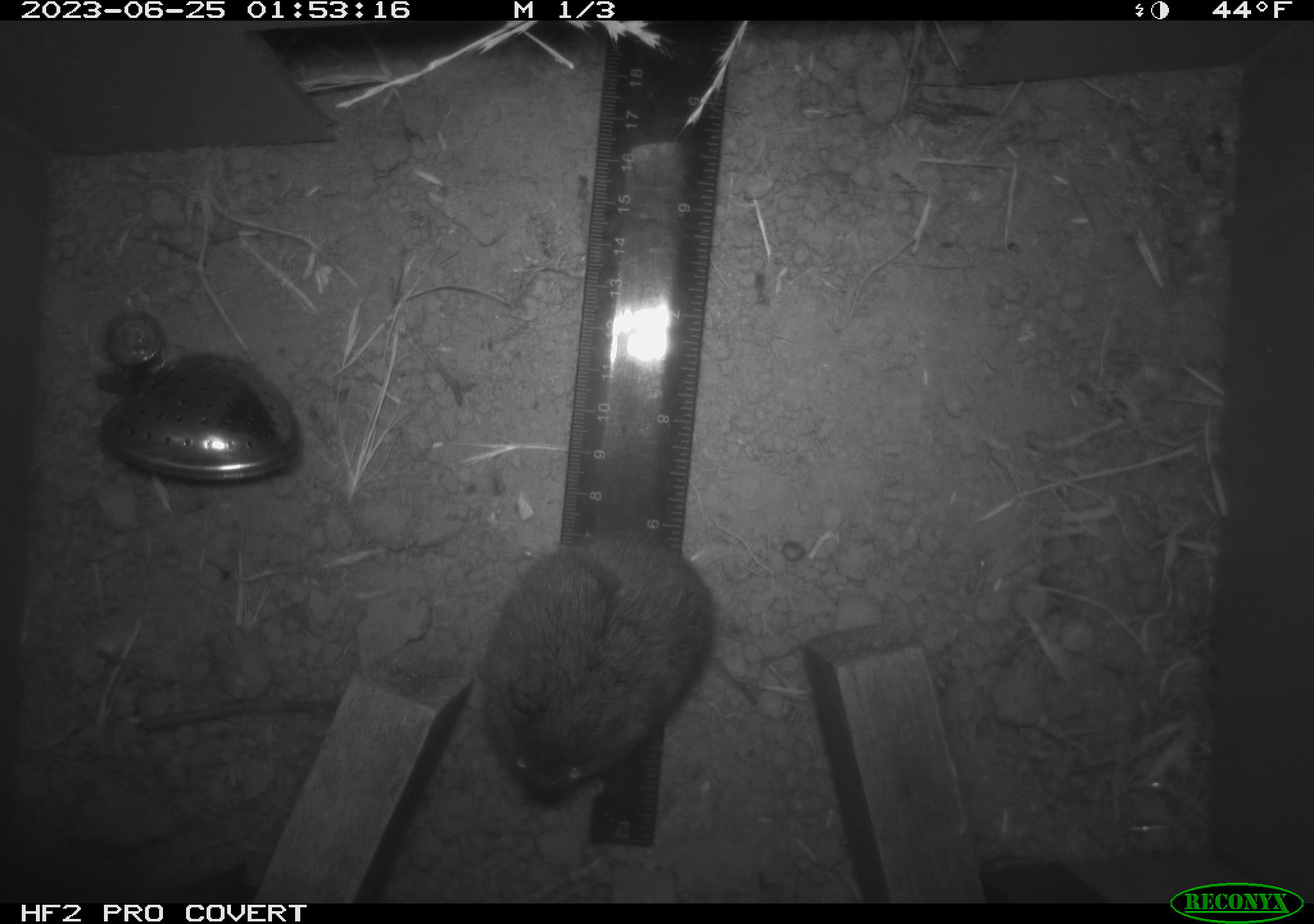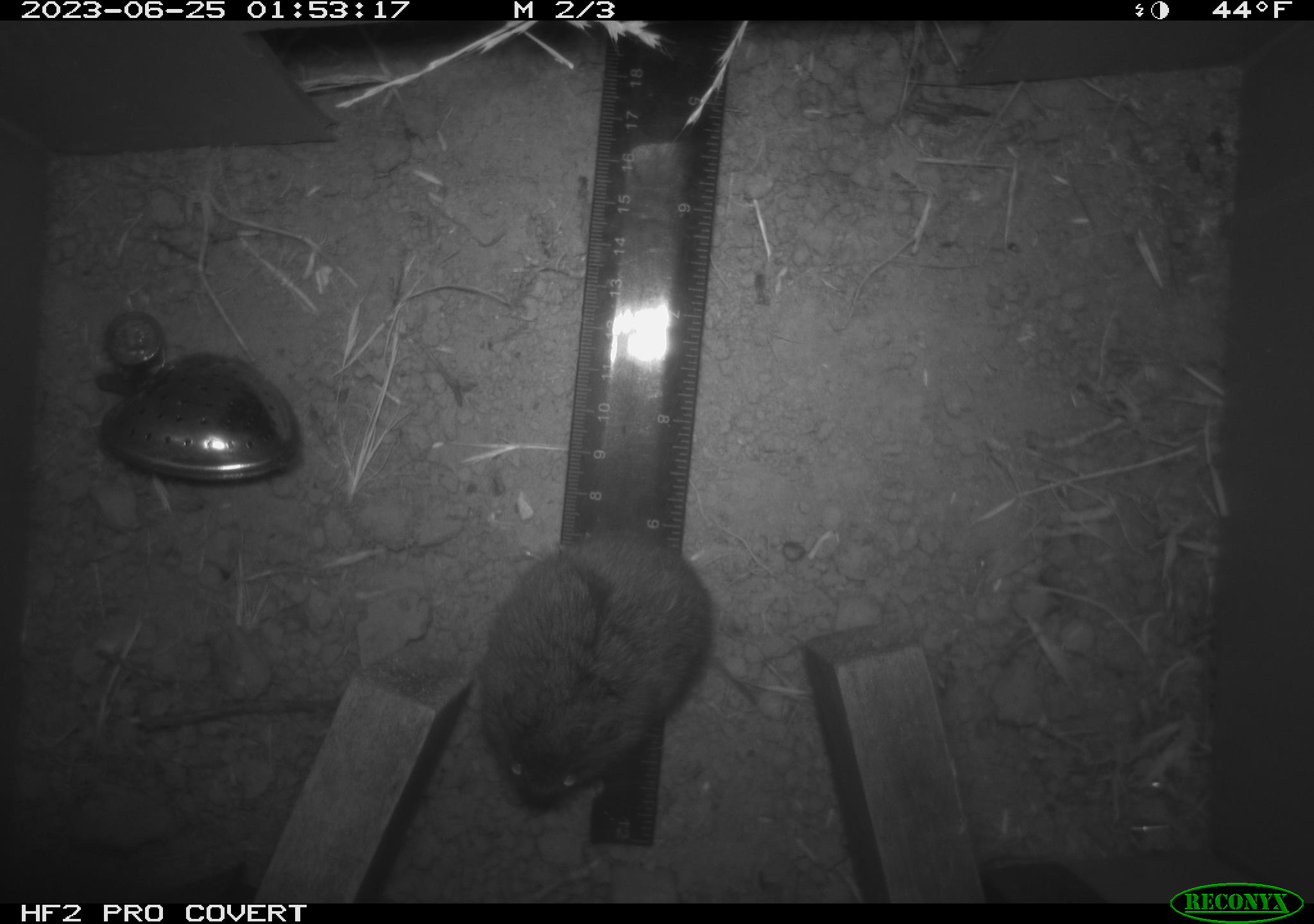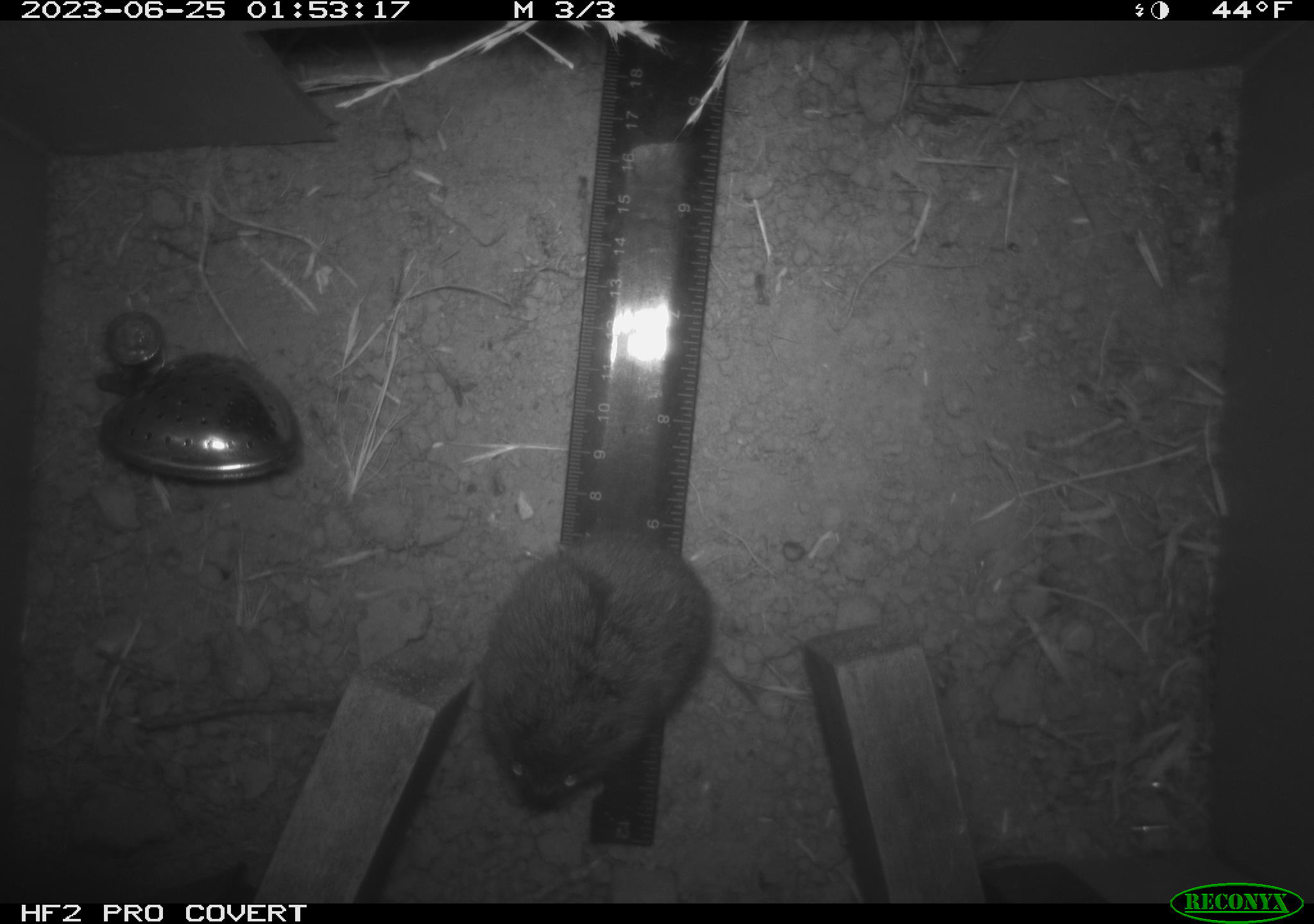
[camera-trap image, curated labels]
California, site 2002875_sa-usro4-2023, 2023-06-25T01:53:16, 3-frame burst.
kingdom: Animalia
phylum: Chordata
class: Mammalia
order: Rodentia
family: Cricetidae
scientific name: Arvicolinae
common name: voles, lemmings, and muskrats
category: arvicolinae subfamily